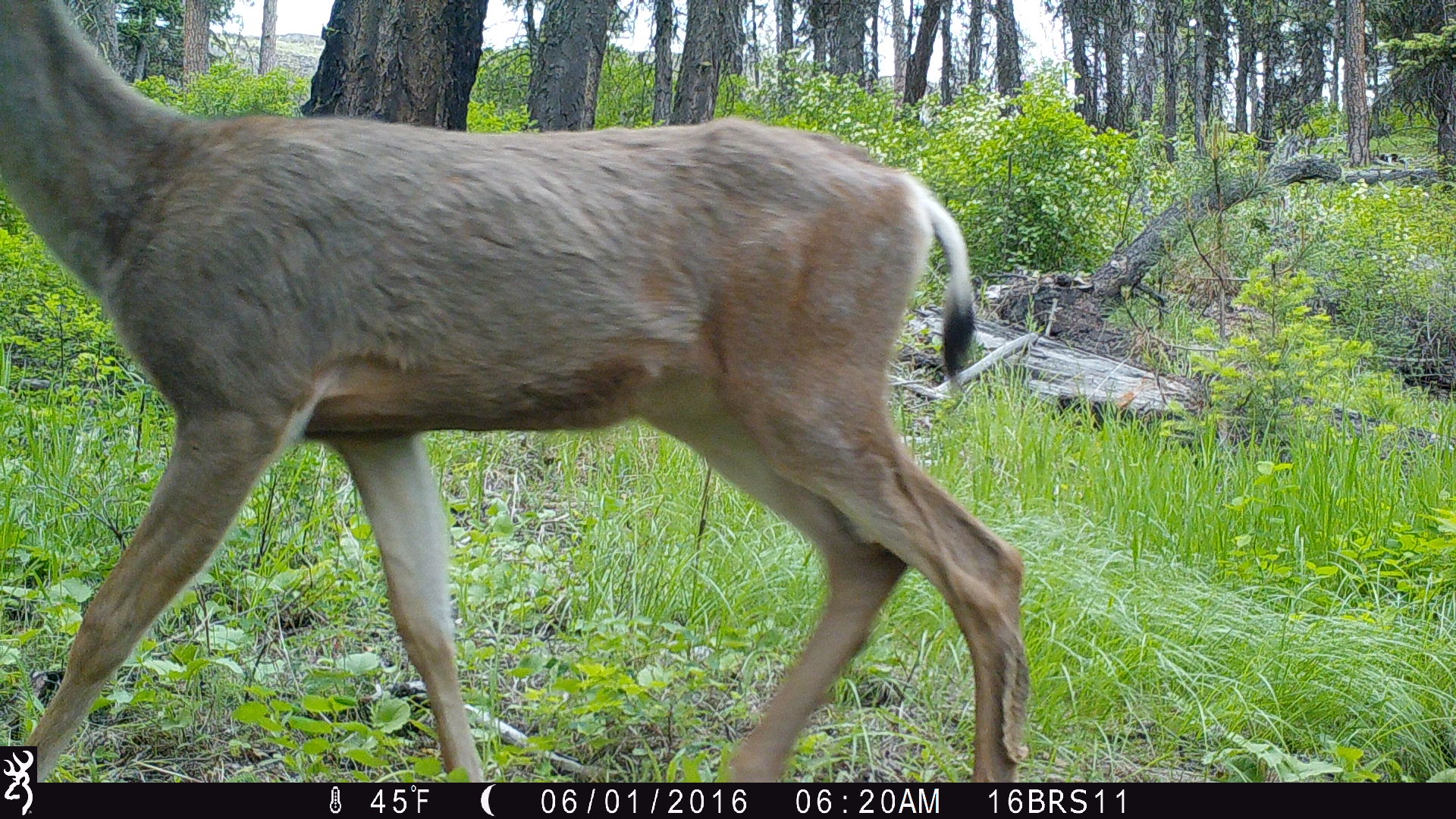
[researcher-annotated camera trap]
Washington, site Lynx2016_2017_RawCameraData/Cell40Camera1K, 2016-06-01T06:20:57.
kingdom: Animalia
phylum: Chordata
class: Mammalia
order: Artiodactyla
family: Cervidae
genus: Odocoileus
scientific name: Odocoileus hemionus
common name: mule deer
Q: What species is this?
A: Odocoileus hemionus (mule deer).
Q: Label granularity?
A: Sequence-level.